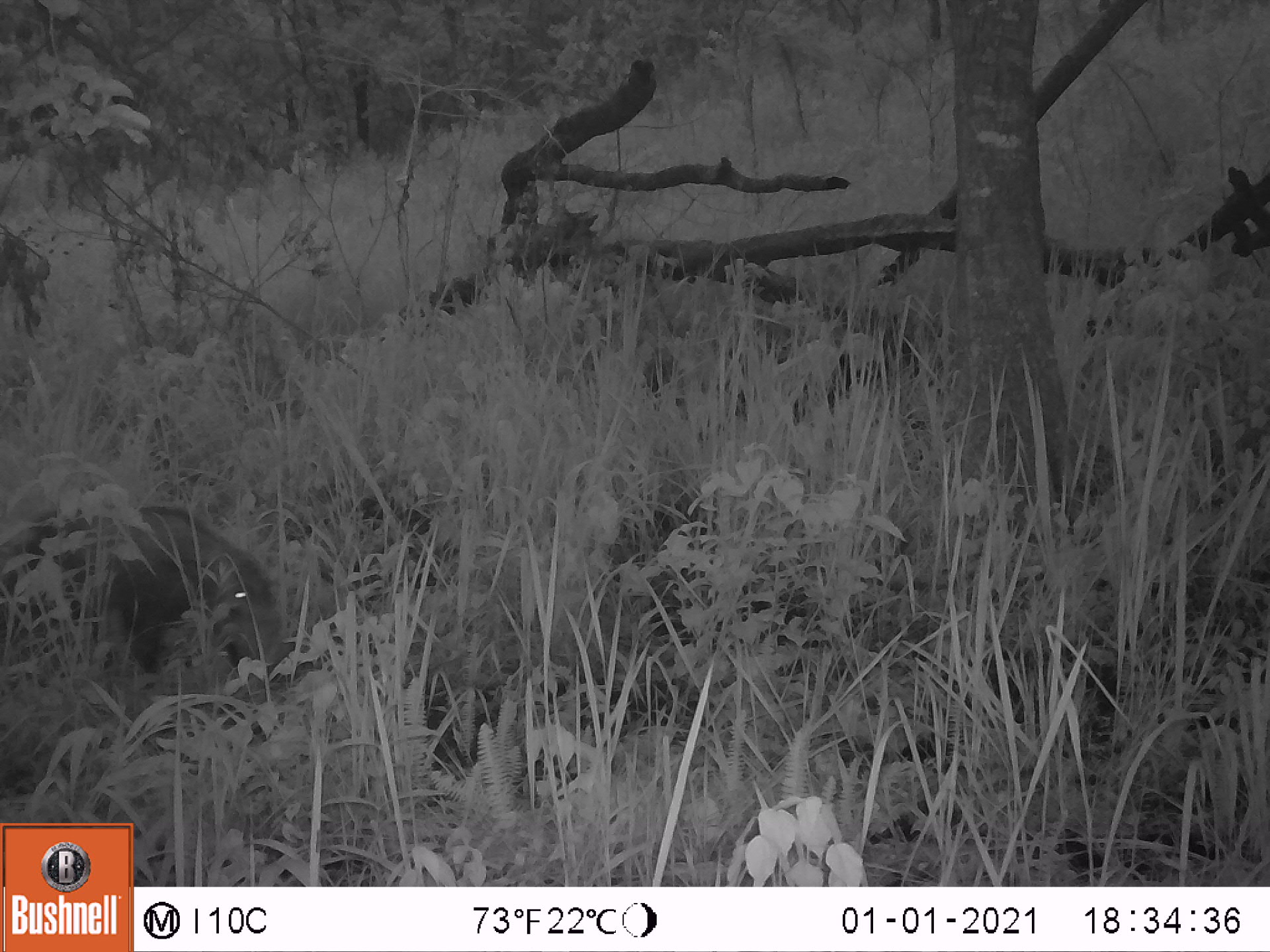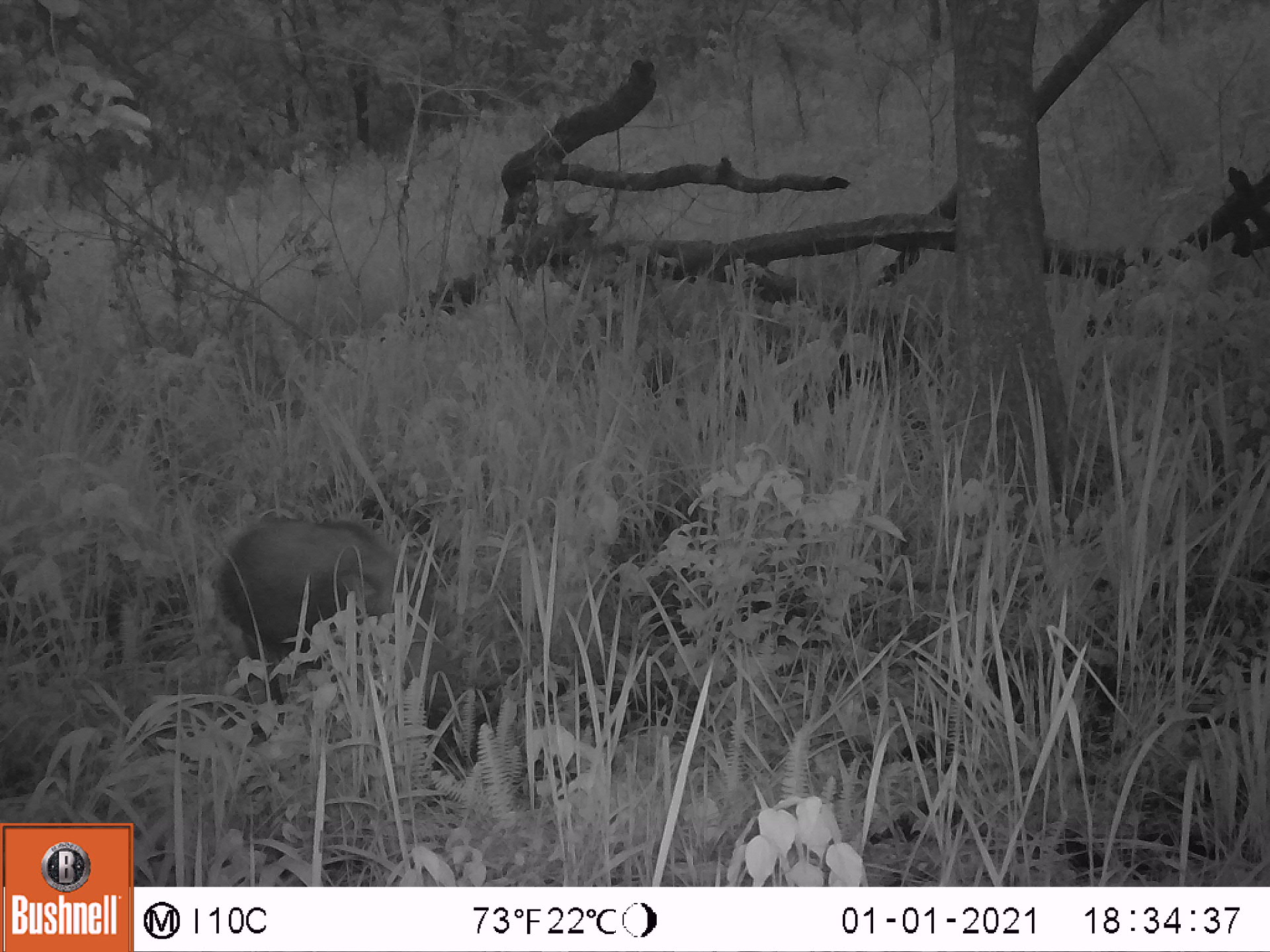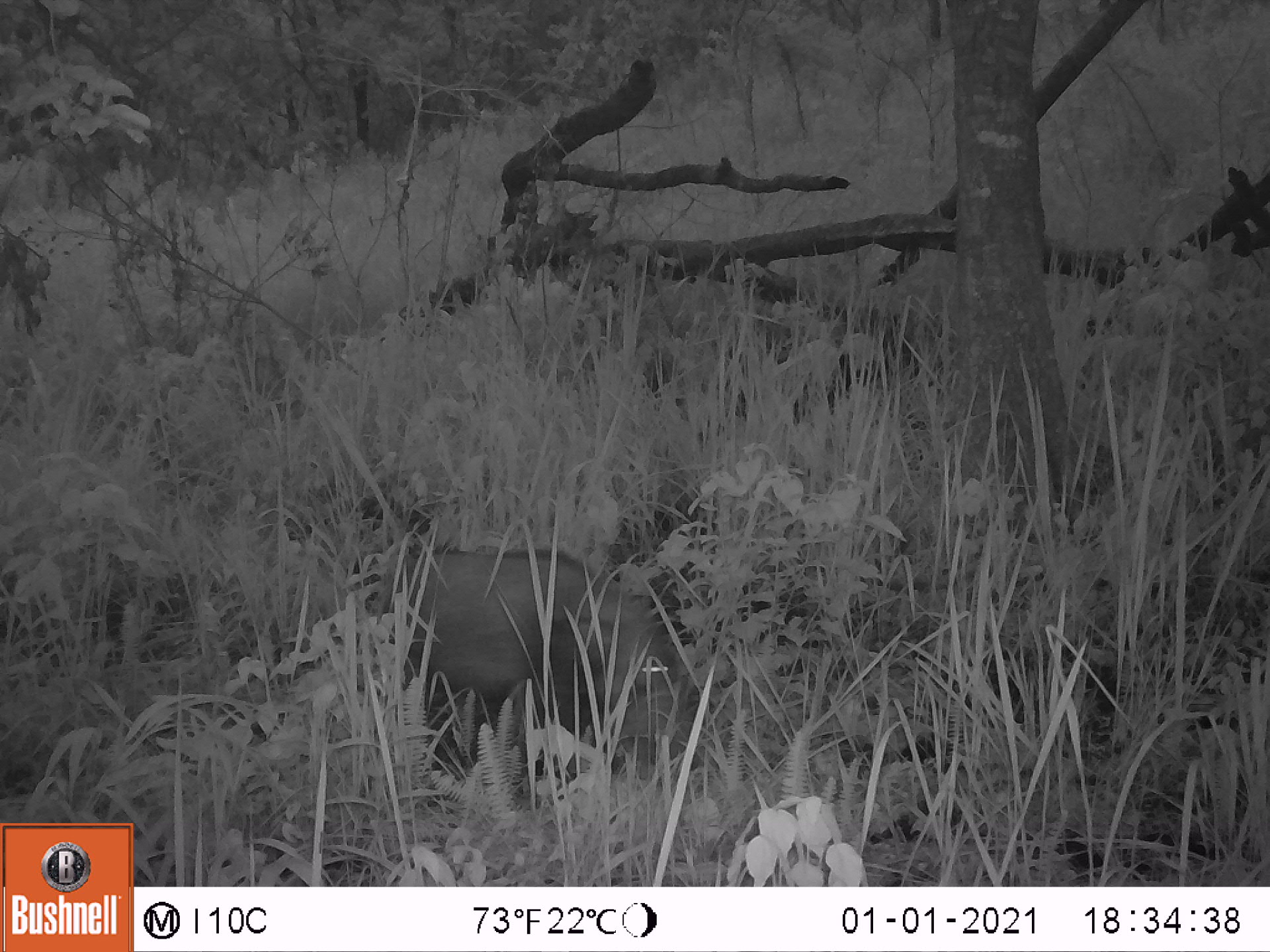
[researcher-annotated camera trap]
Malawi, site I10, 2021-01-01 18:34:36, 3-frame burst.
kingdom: Animalia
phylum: Chordata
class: Mammalia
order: Artiodactyla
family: Suidae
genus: Potamochoerus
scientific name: Potamochoerus larvatus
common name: bushpig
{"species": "bushpig (Potamochoerus larvatus)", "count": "1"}